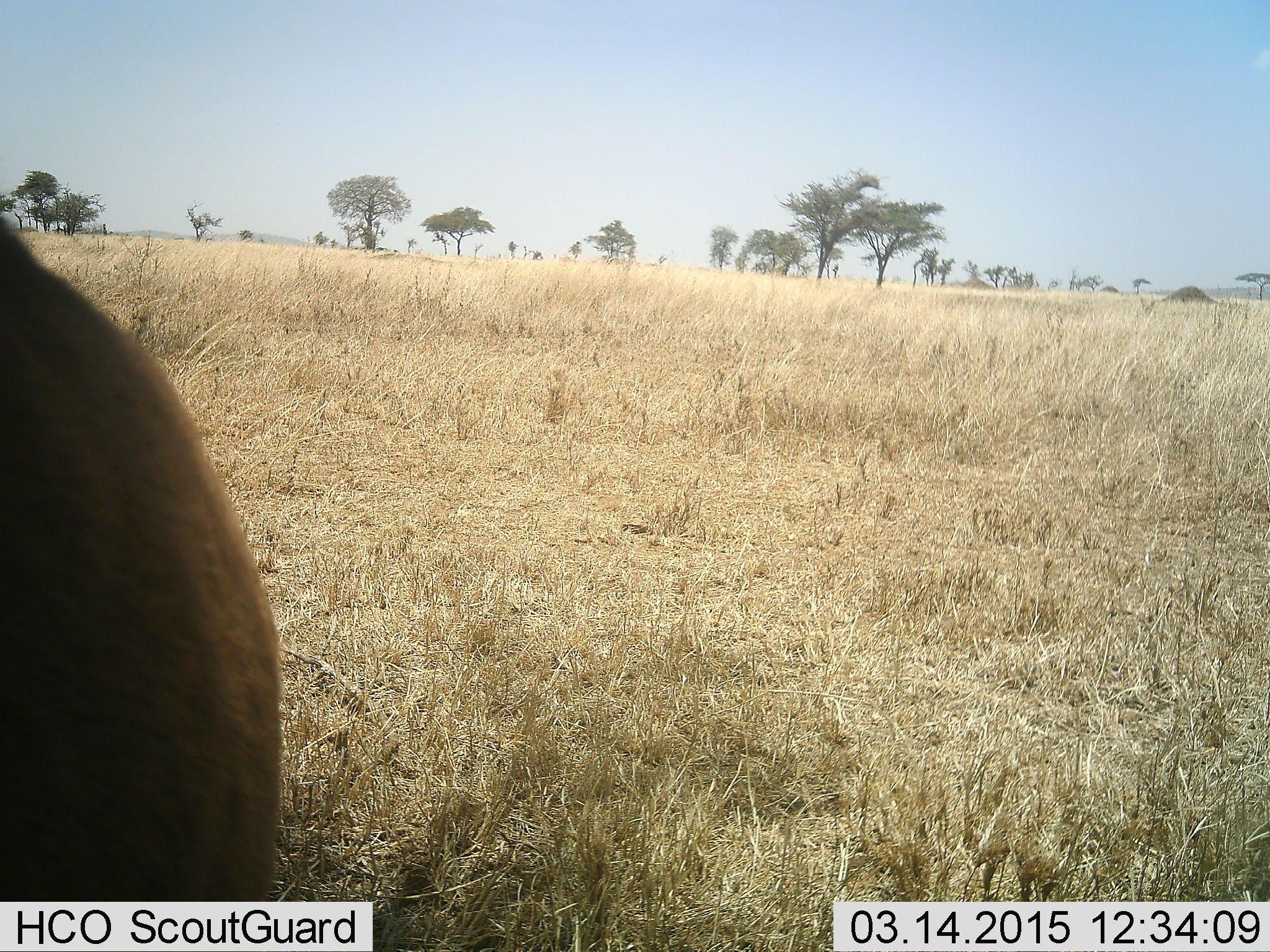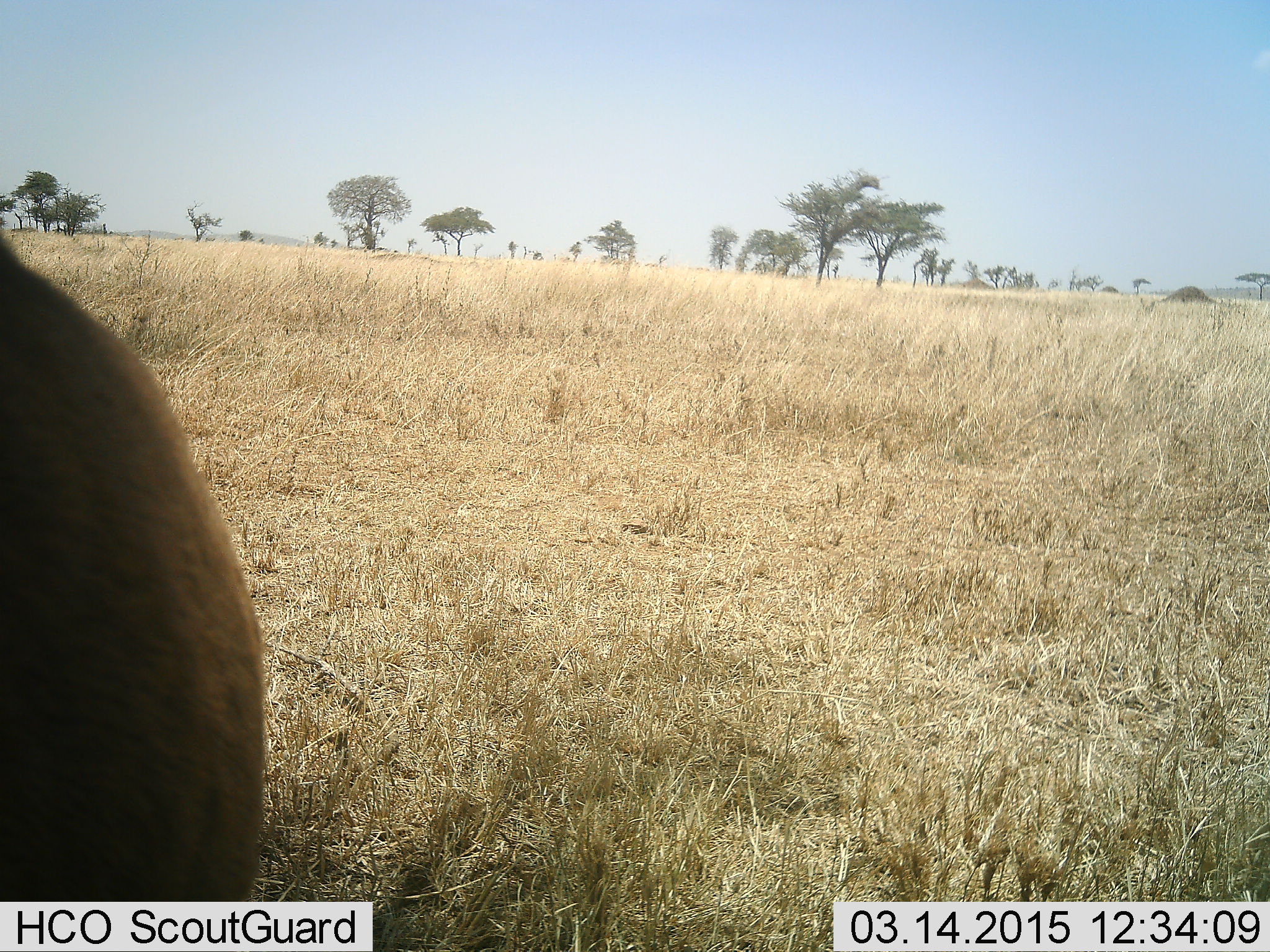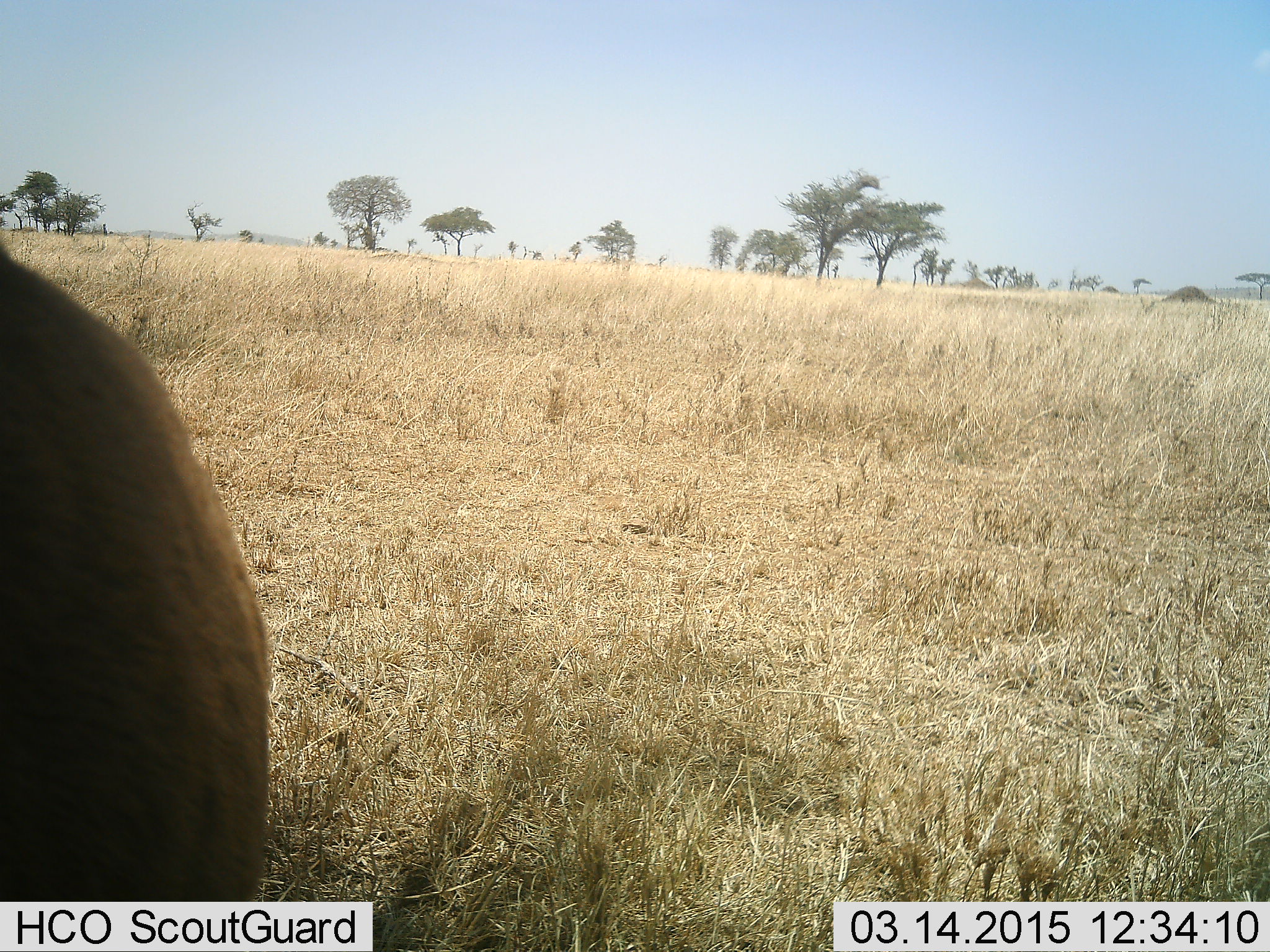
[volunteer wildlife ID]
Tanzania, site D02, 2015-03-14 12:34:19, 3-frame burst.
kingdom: Animalia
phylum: Chordata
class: Mammalia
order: Artiodactyla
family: Bovidae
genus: Connochaetes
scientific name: Connochaetes taurinus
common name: blue wildebeest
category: wildebeest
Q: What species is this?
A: Wildebeest (blue wildebeest) (Connochaetes taurinus).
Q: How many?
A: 1.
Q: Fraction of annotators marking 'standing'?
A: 100%.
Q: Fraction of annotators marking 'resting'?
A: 0%.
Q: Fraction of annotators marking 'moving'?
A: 0%.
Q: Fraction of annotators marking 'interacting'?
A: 0%.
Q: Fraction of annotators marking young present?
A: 14%.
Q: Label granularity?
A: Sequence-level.